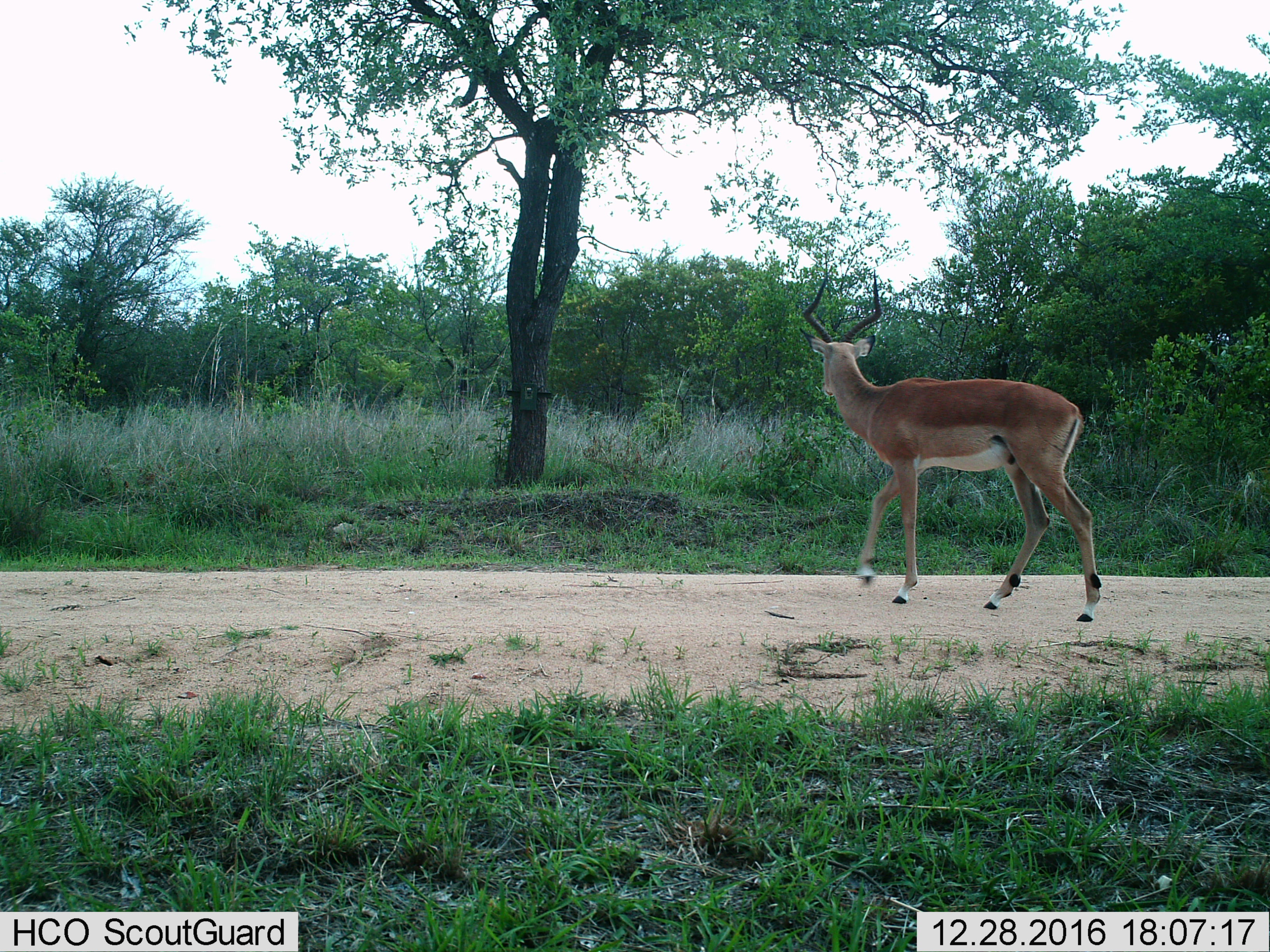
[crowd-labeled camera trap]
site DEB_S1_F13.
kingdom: Animalia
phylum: Chordata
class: Mammalia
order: Artiodactyla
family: Bovidae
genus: Aepyceros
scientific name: Aepyceros melampus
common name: impala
Impala (Aepyceros melampus), count 1. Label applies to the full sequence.